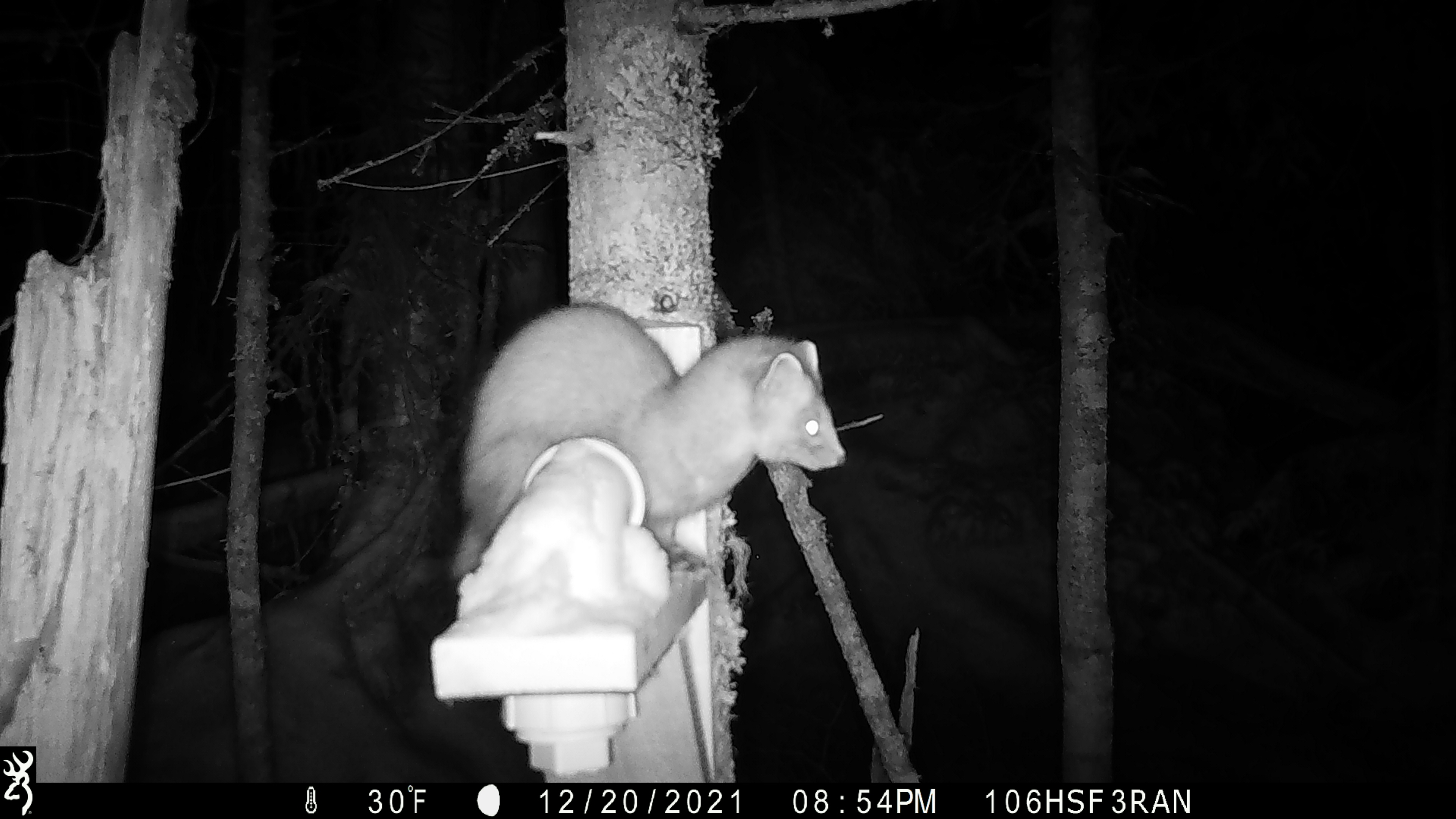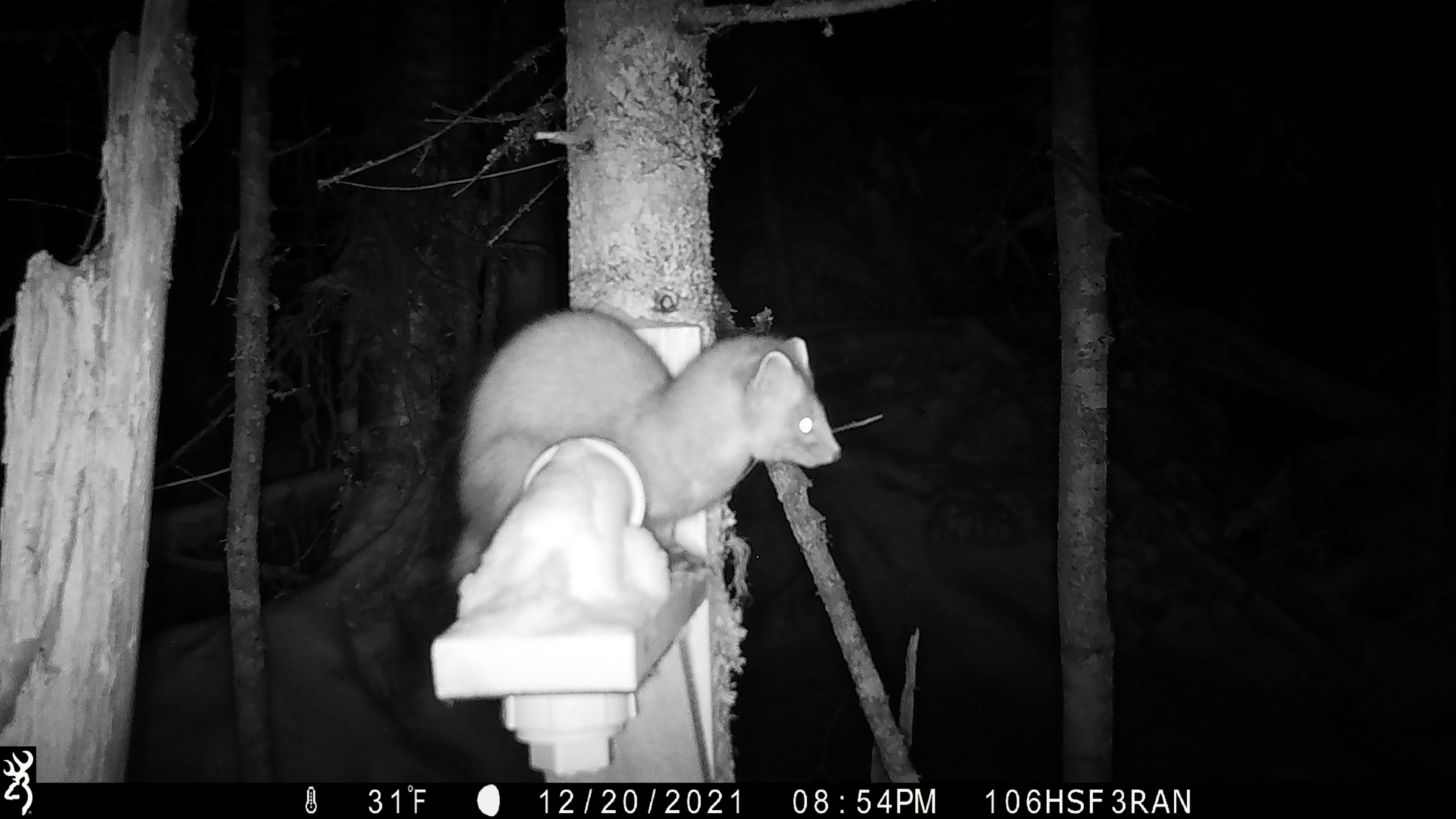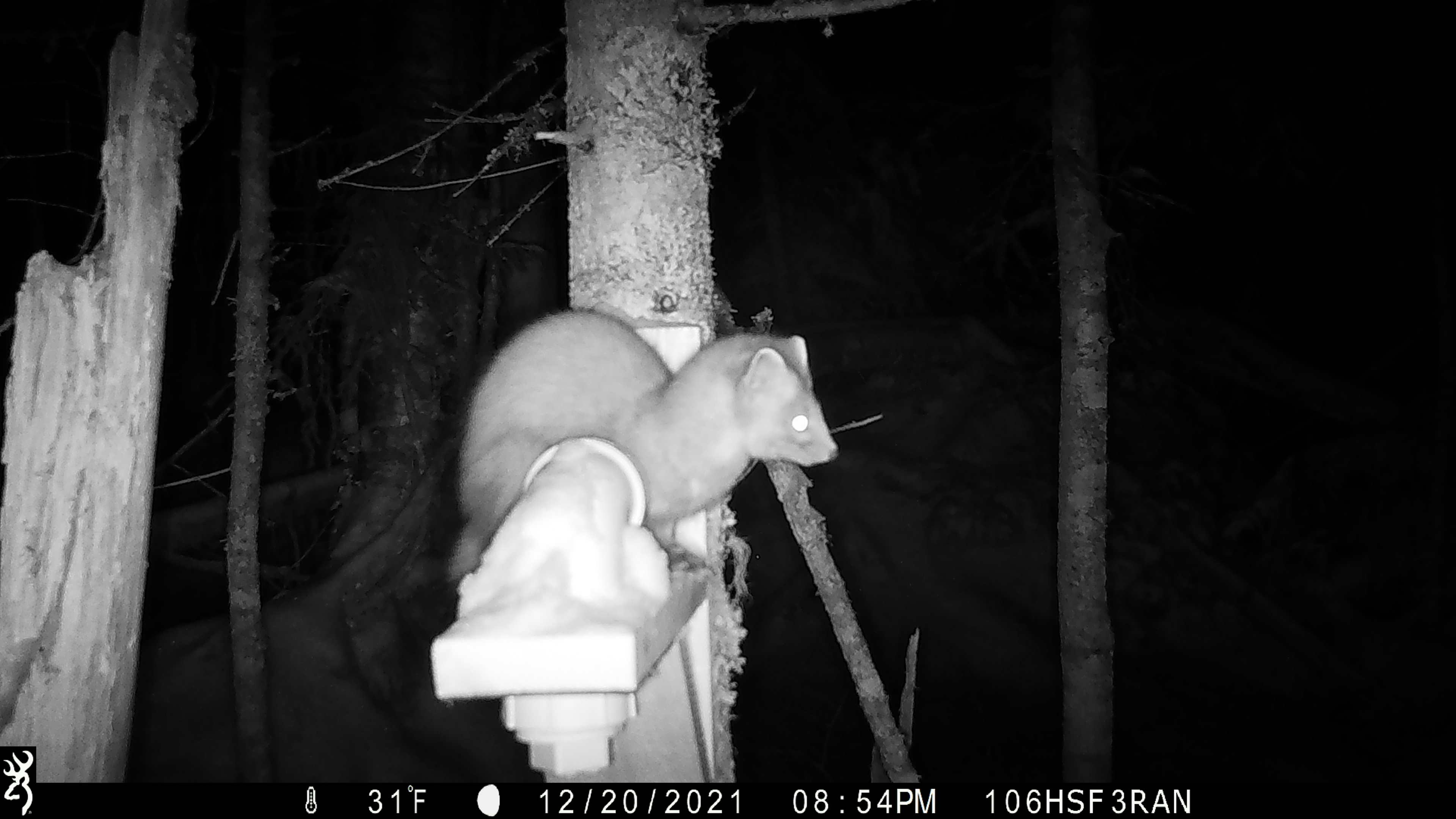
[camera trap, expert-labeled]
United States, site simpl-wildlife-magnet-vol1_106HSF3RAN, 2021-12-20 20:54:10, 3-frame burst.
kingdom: Animalia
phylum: Chordata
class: Mammalia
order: Carnivora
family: Mustelidae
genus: Martes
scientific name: Martes americana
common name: american marten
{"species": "american marten (Martes americana)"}